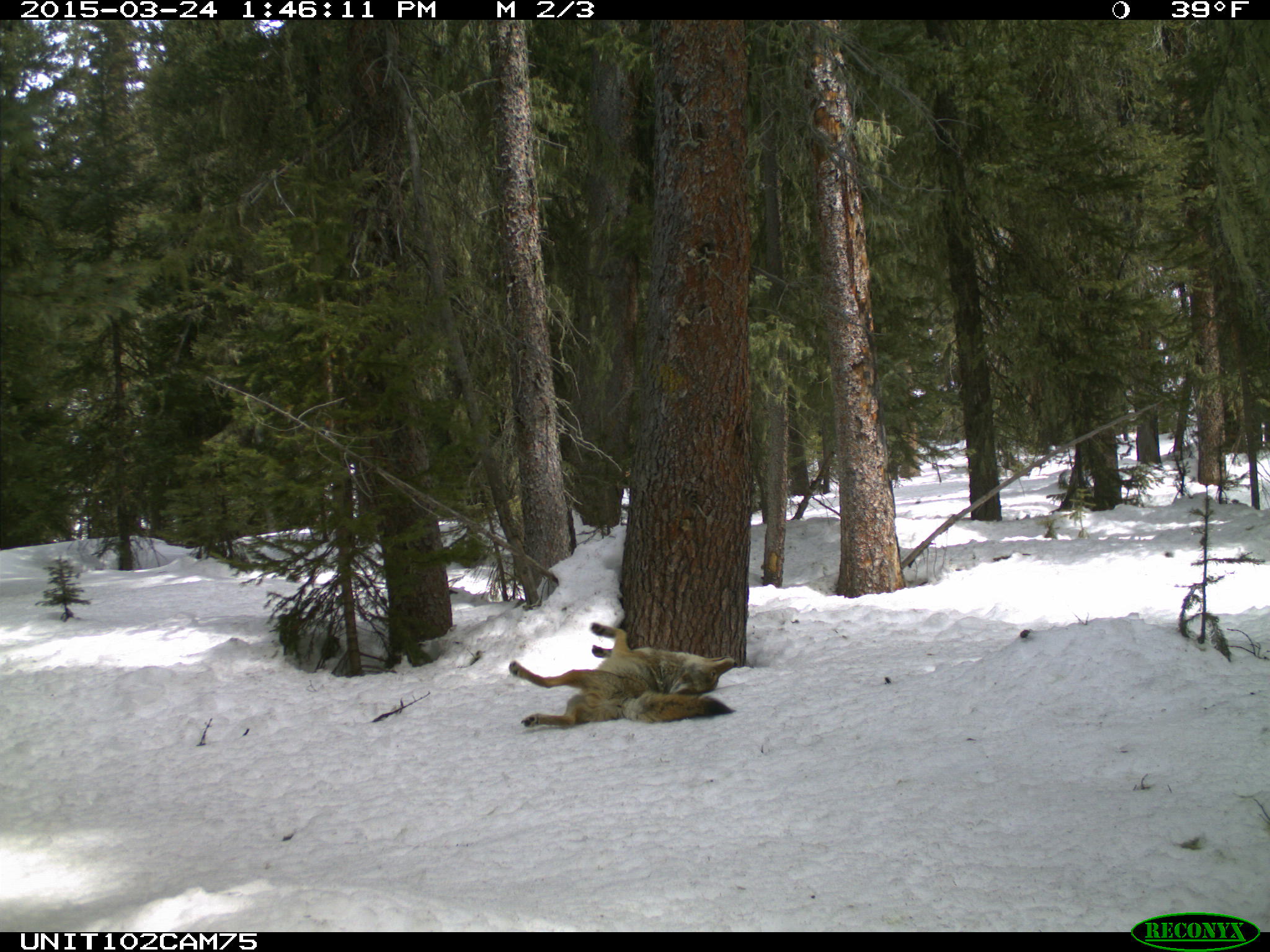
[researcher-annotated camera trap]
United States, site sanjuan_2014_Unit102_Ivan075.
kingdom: Animalia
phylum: Chordata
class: Mammalia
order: Carnivora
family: Canidae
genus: Canis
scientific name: Canis latrans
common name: coyote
Canis latrans (coyote).